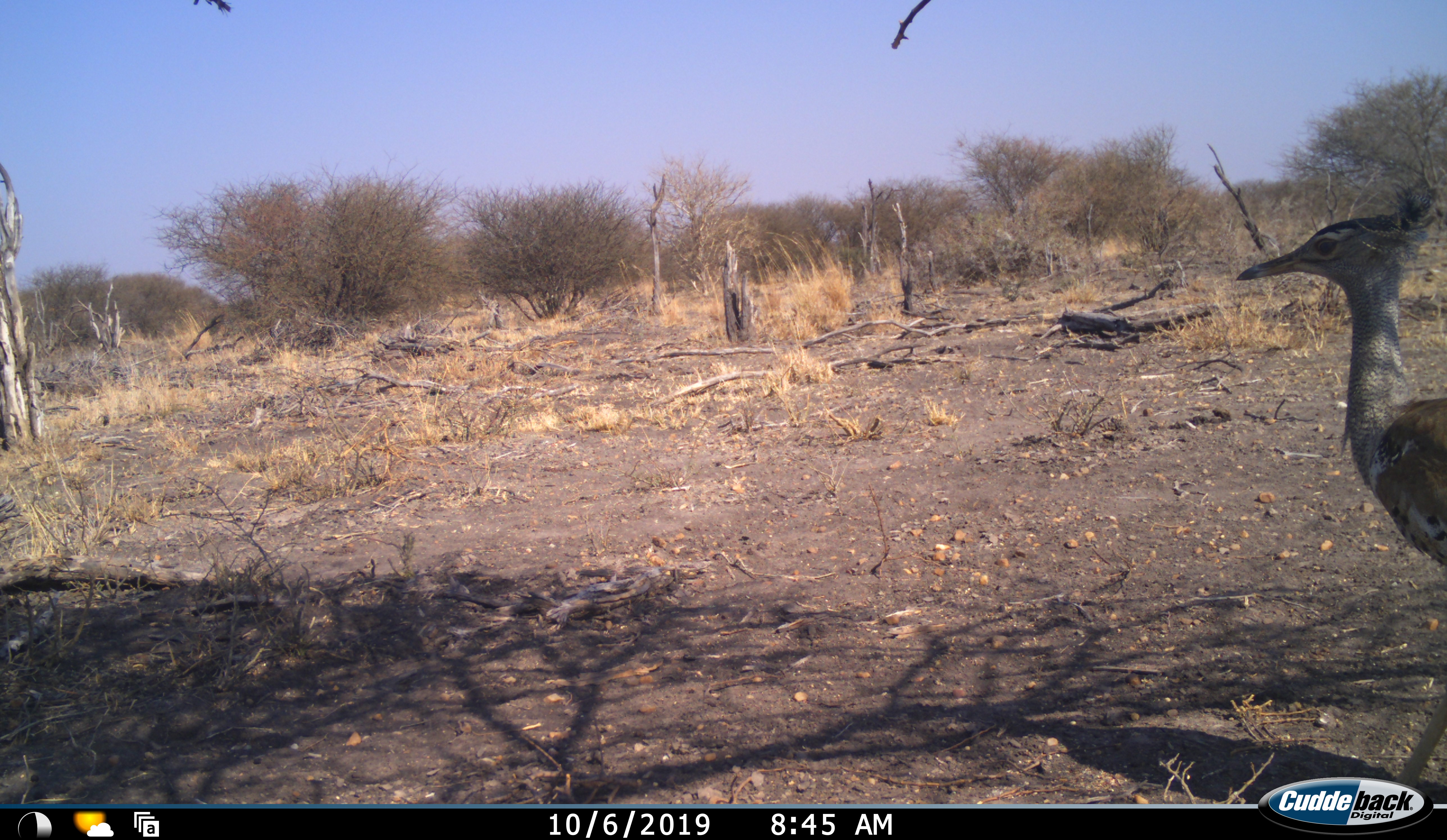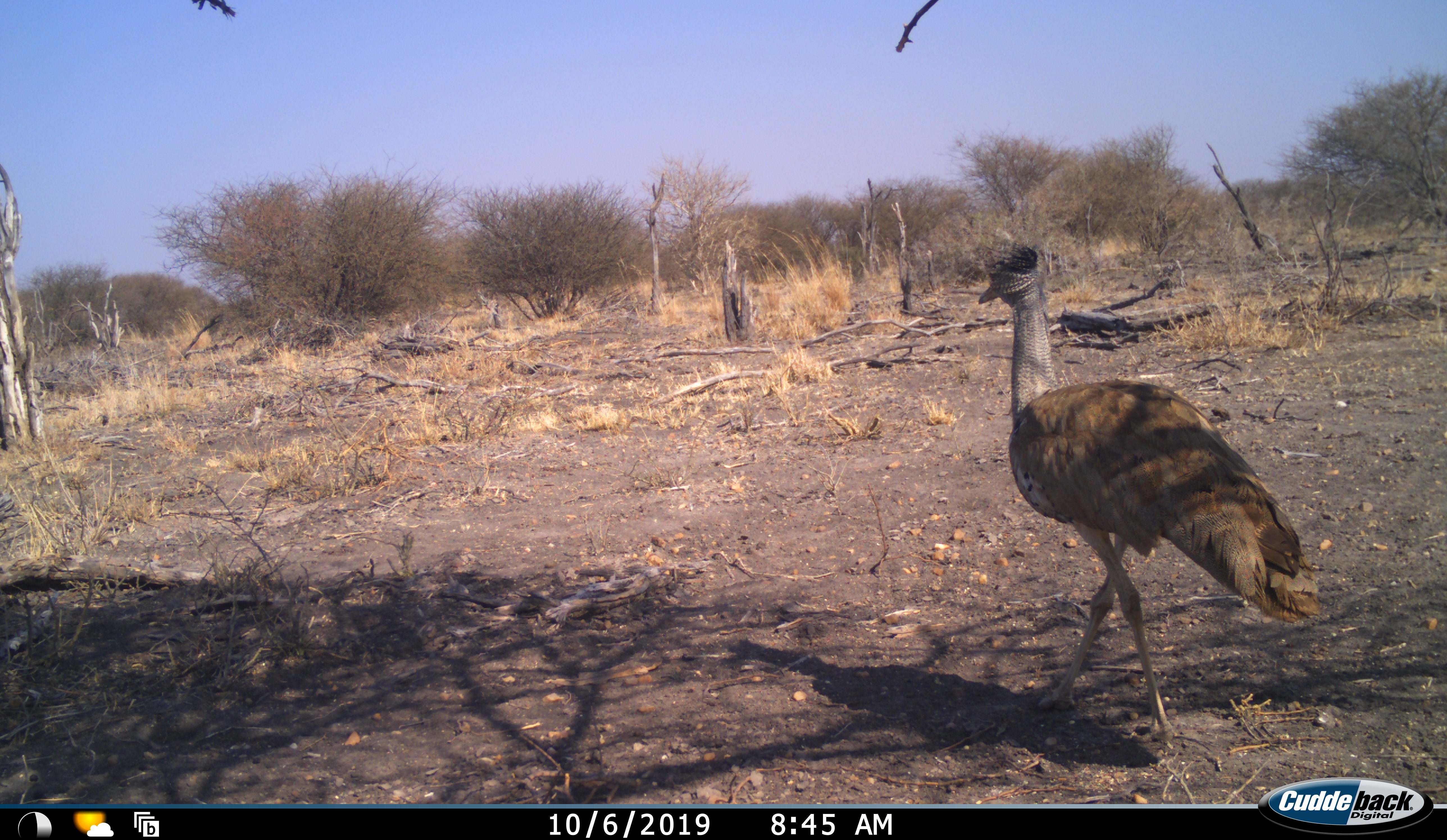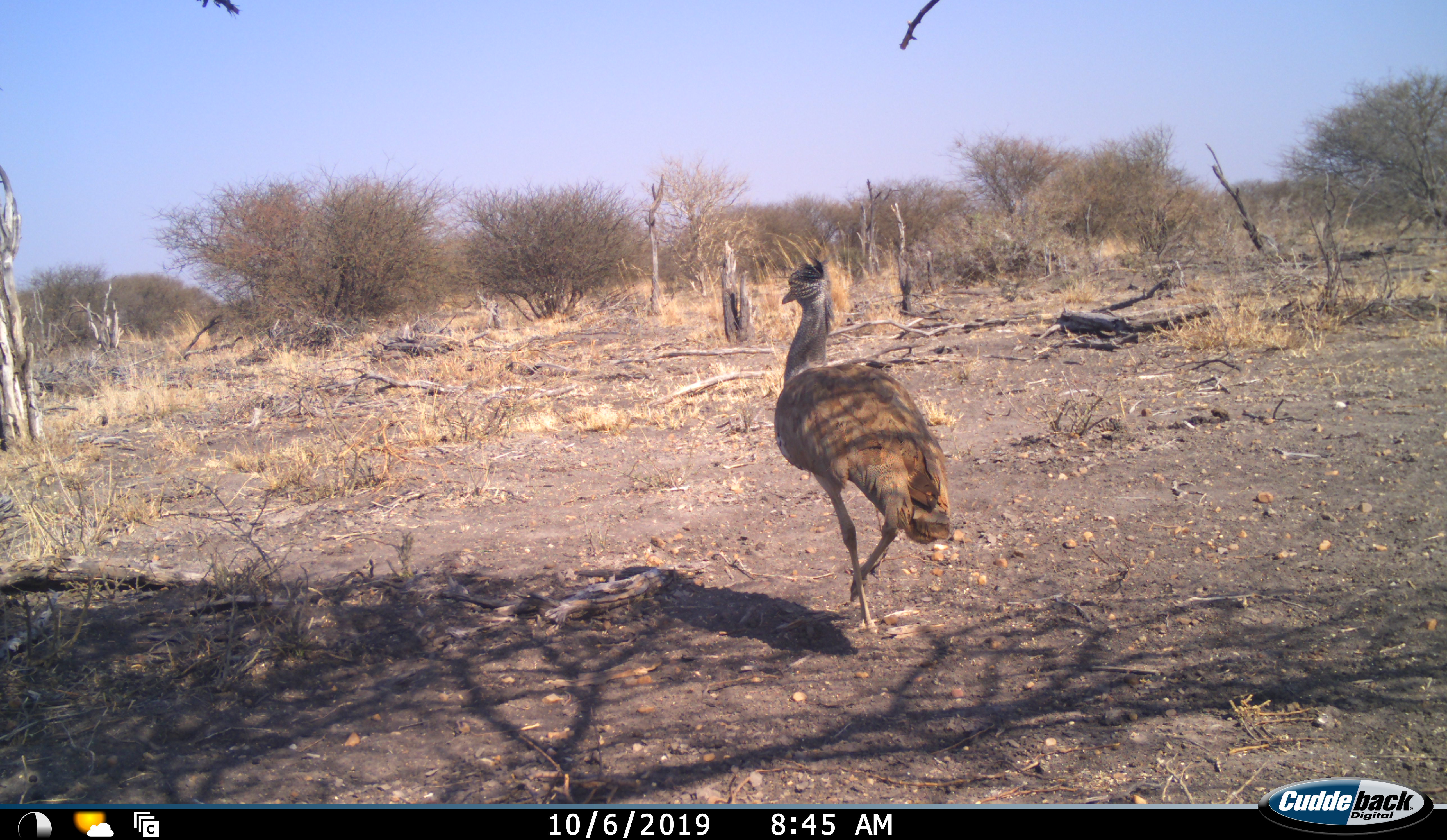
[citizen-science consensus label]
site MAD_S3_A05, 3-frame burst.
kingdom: Animalia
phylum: Chordata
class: Aves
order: Otidiformes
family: Otididae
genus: Ardeotis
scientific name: Ardeotis kori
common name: kori bustard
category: bustardkori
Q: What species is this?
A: Bustardkori (kori bustard) (Ardeotis kori).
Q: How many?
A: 1.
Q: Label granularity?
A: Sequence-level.